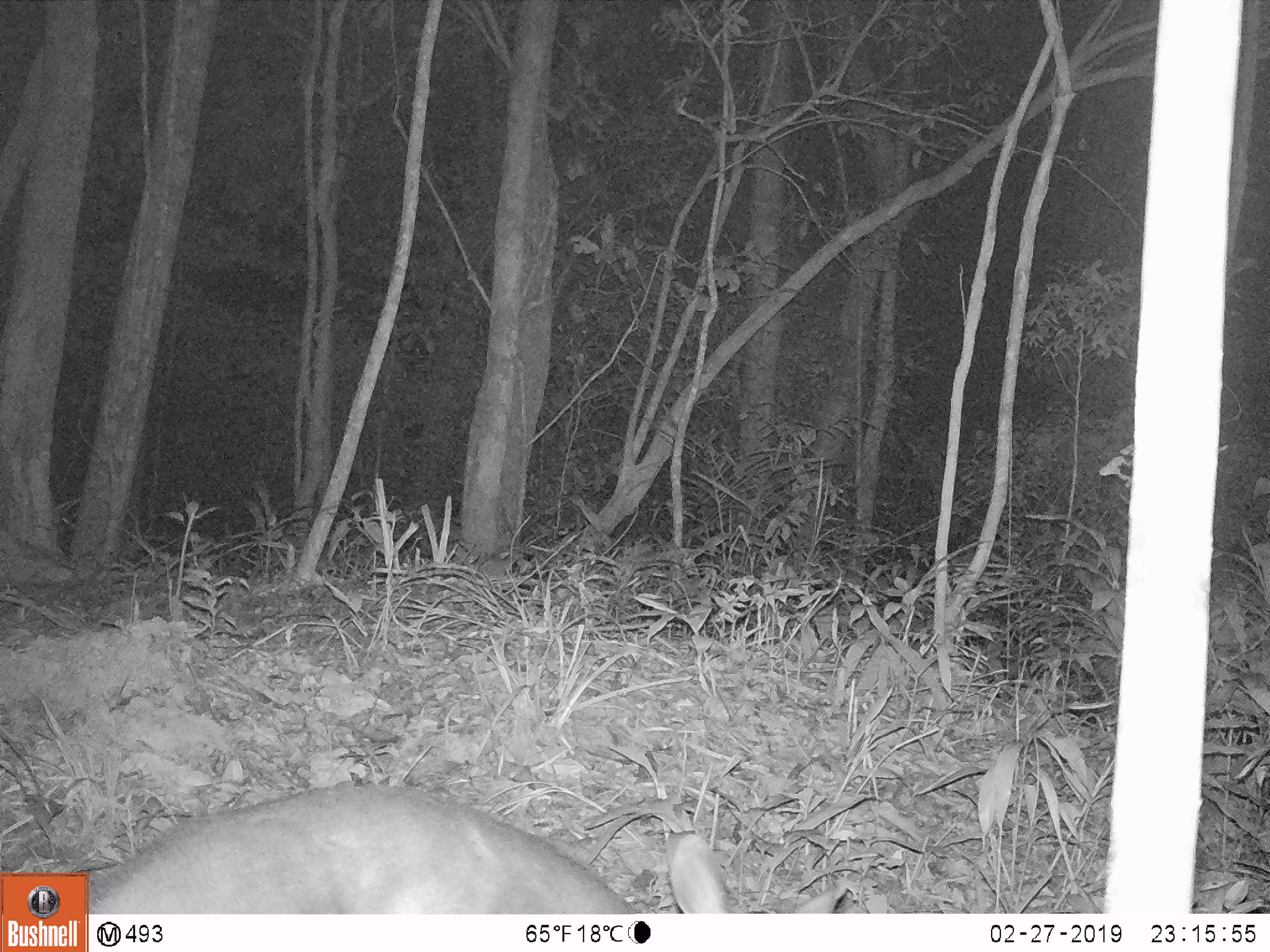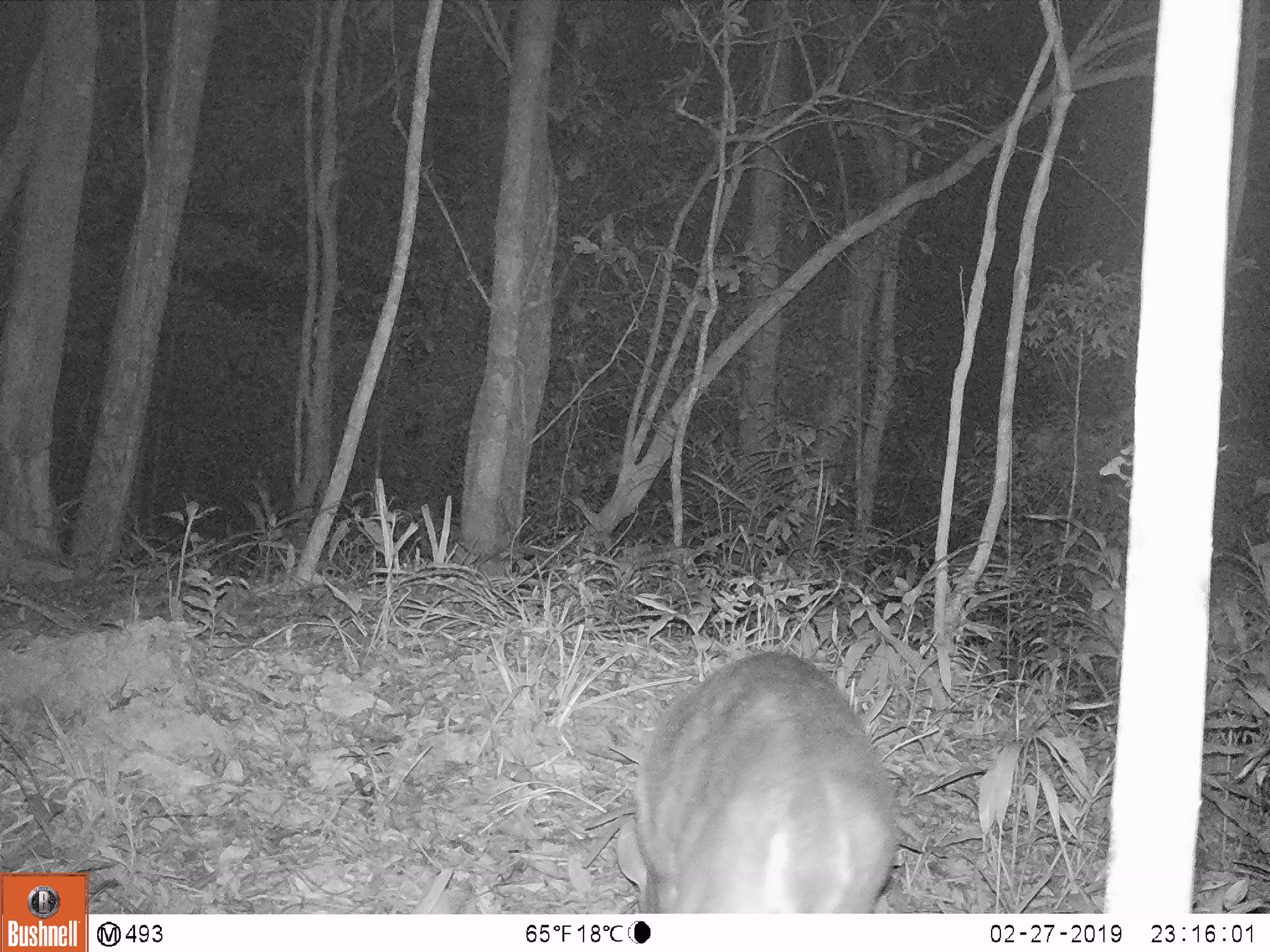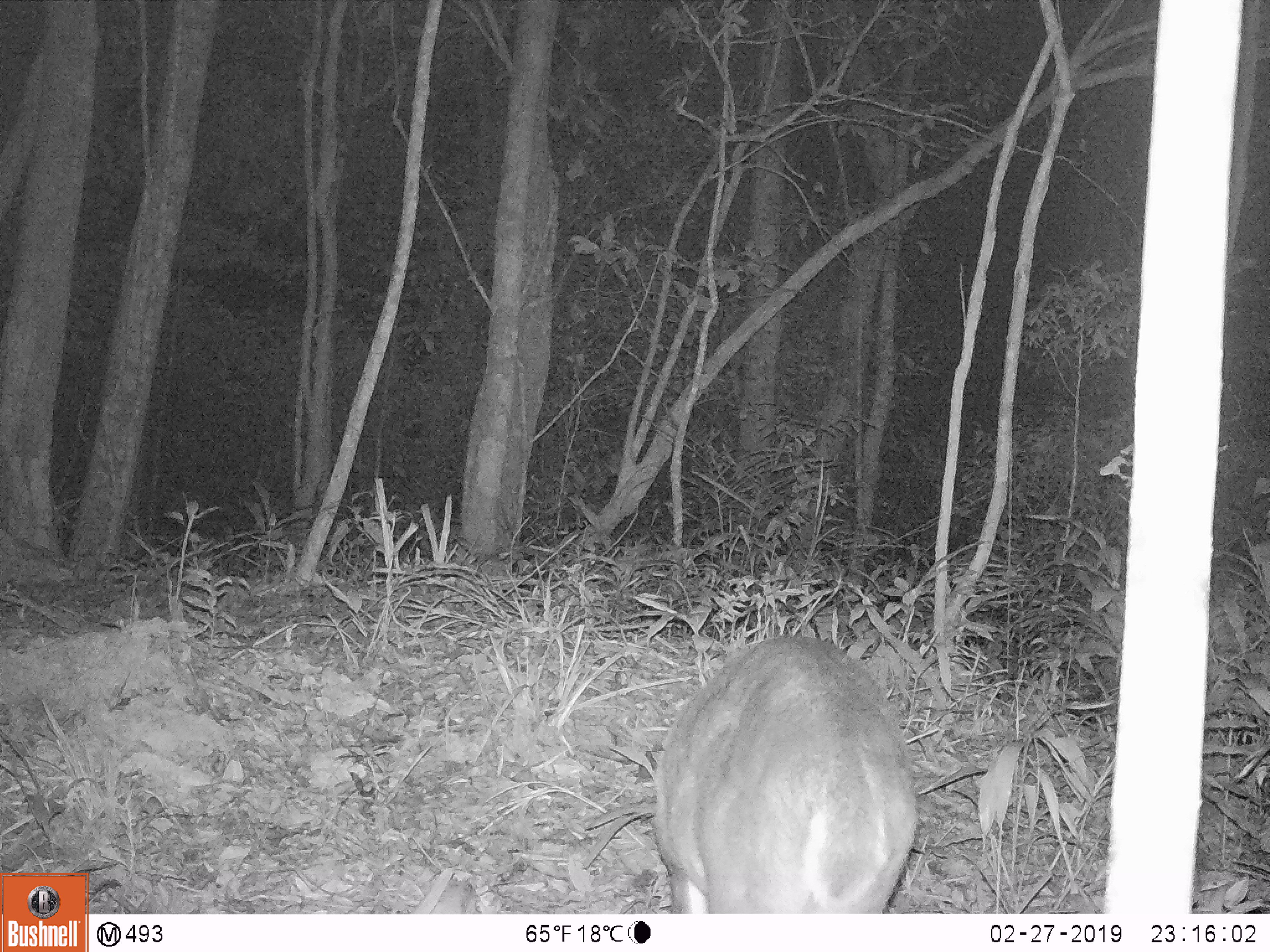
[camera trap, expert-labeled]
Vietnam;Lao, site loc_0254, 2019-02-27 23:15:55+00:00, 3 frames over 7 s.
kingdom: Animalia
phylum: Chordata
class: Mammalia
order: Artiodactyla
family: Cervidae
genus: Muntiacus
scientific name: Muntiacus vuquangensis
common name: large-antlered muntjac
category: large antlered muntjac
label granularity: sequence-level